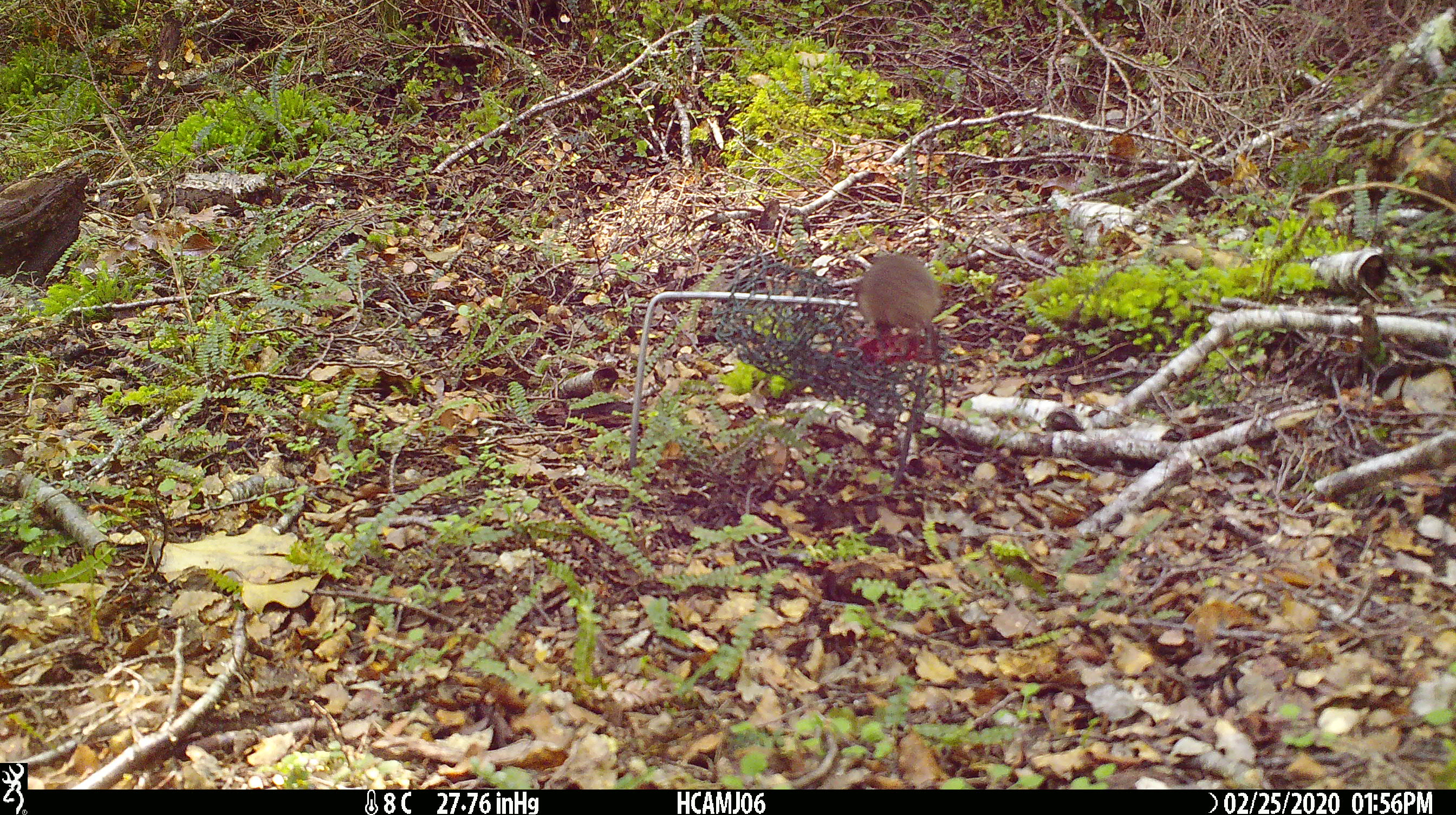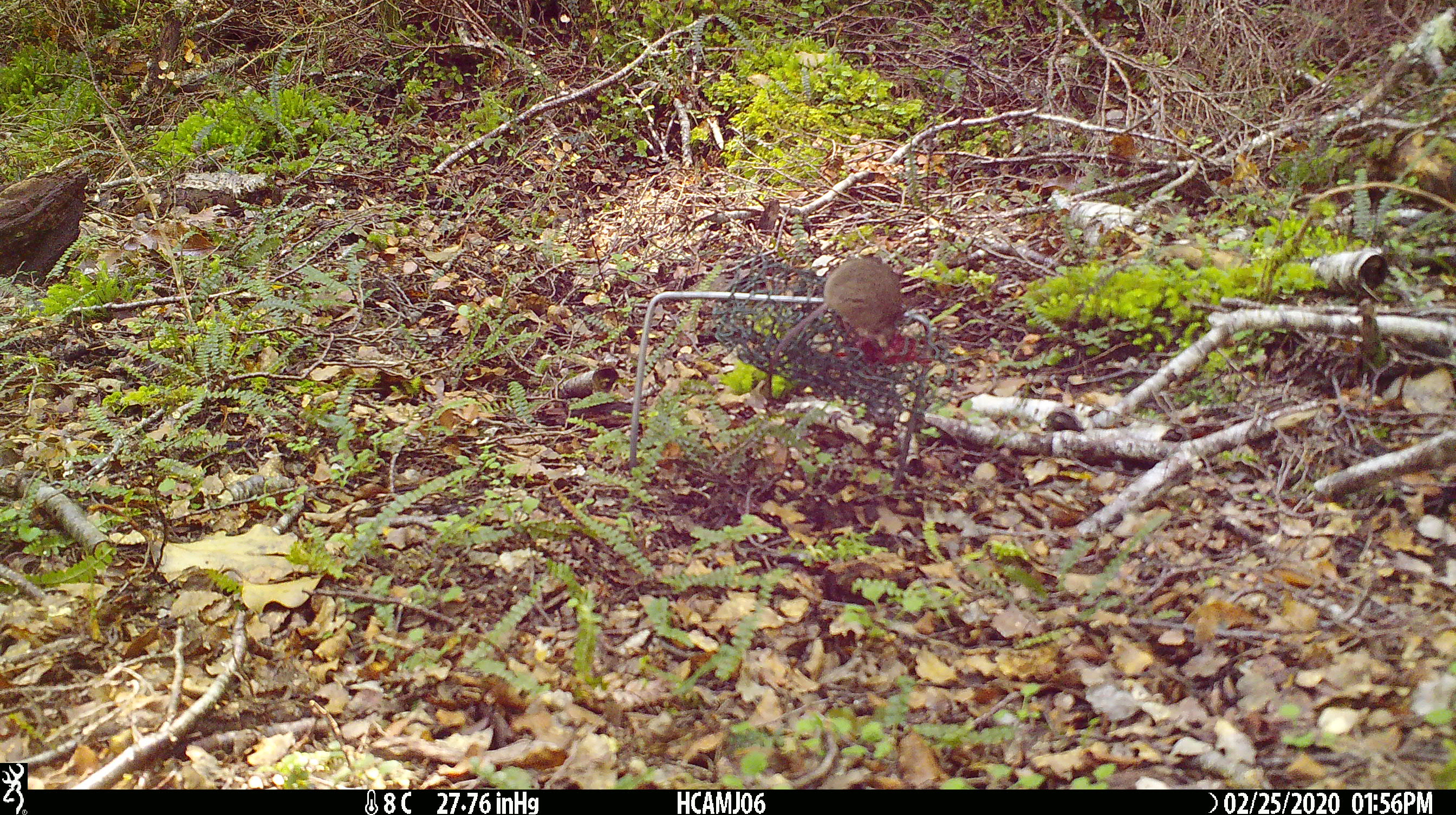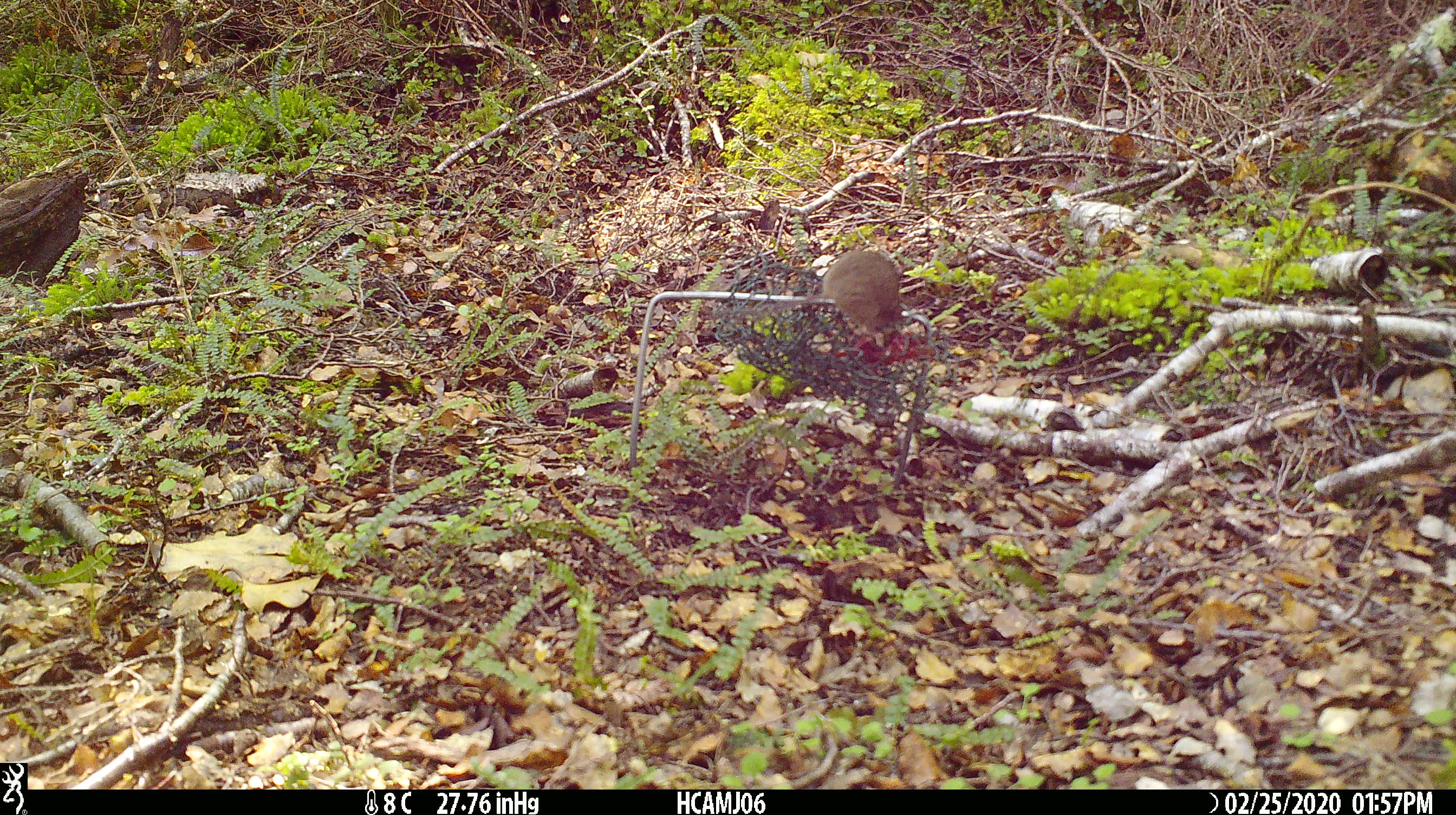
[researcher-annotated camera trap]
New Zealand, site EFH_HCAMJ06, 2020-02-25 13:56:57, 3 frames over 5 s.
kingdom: Animalia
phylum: Chordata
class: Mammalia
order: Rodentia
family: Muridae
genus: Mus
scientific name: Mus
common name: mouse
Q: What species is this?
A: Mouse (Mus).